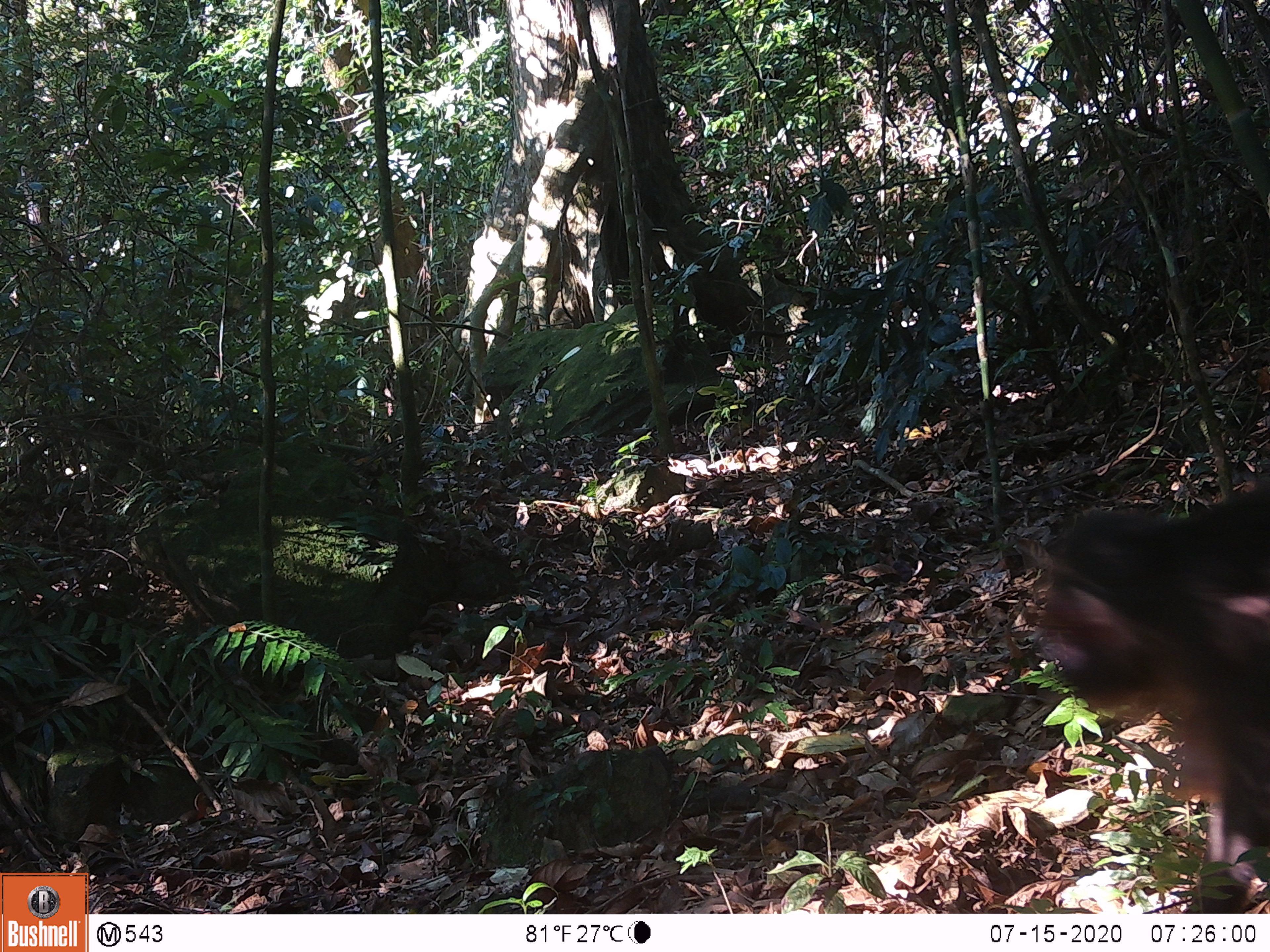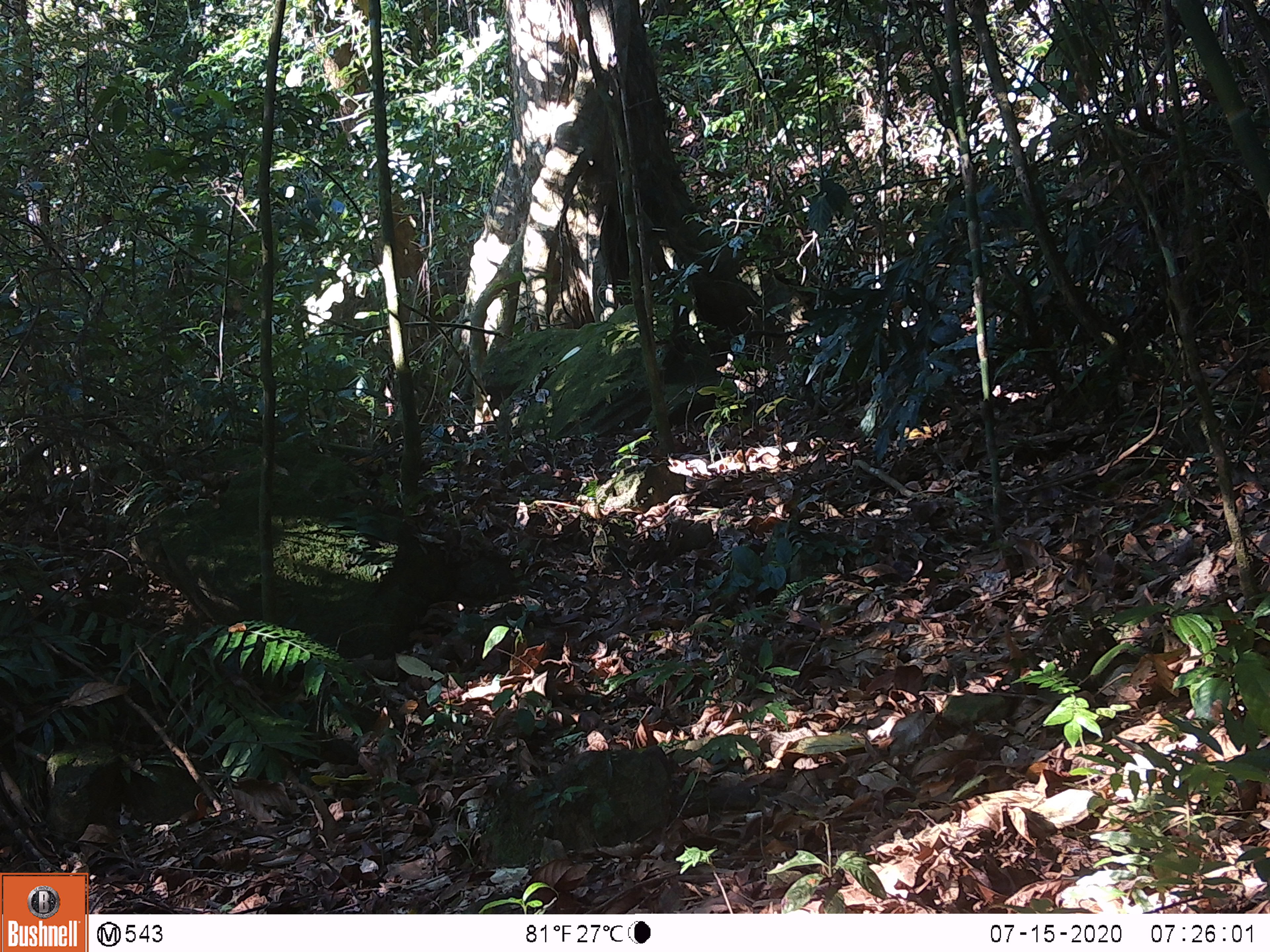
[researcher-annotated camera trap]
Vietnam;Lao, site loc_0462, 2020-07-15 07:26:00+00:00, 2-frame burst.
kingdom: Animalia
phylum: Chordata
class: Mammalia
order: Primates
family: Cercopithecidae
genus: Macaca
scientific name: Macaca arctoides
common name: stump-tailed macaque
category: stump tailed macaque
Stump tailed macaque (stump-tailed macaque) (Macaca arctoides). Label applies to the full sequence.